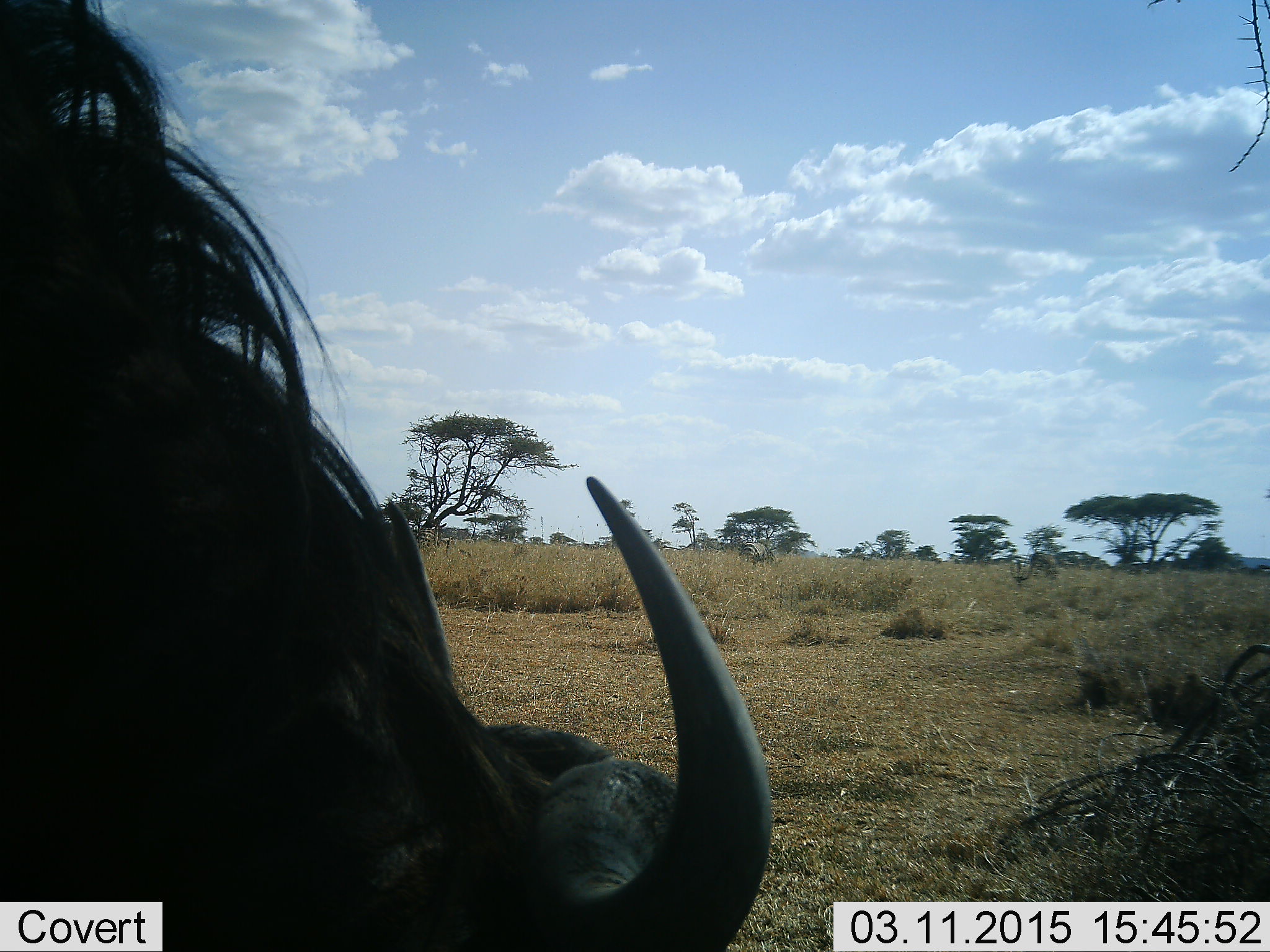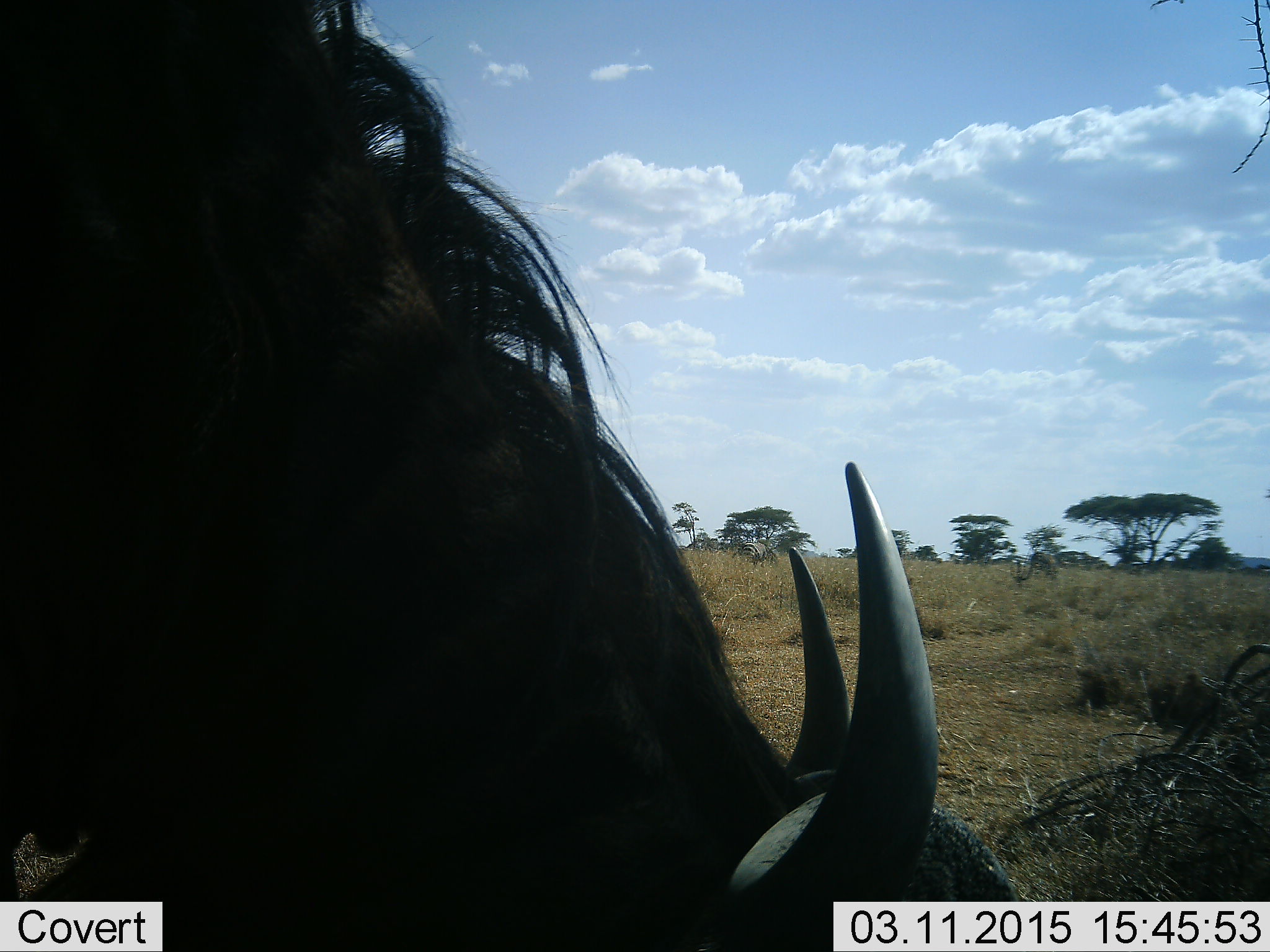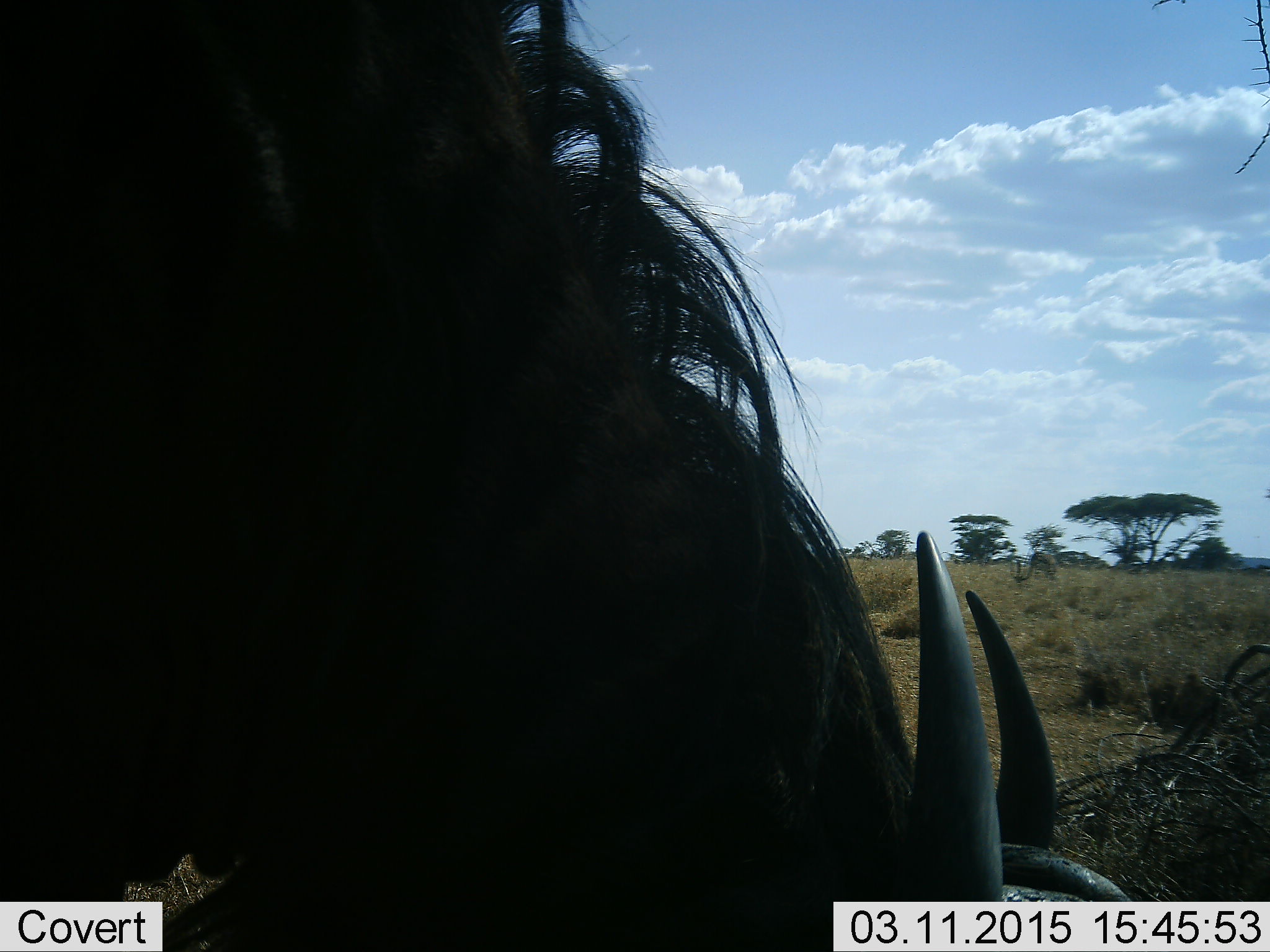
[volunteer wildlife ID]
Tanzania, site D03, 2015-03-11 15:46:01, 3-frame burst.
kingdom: Animalia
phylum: Chordata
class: Mammalia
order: Artiodactyla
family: Bovidae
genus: Connochaetes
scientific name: Connochaetes taurinus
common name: blue wildebeest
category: wildebeest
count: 1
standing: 20%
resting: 0%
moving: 10%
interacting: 0%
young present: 0%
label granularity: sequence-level